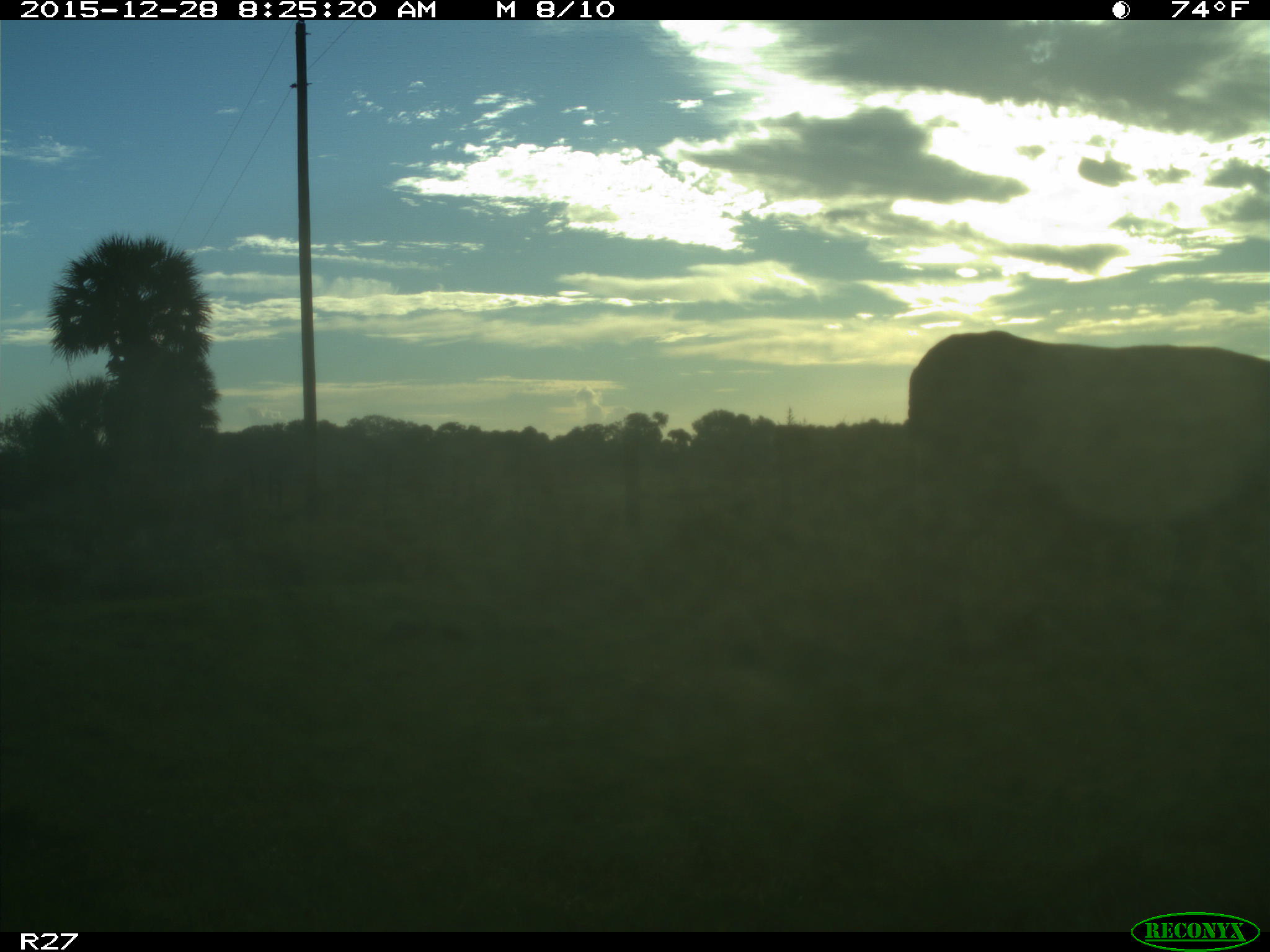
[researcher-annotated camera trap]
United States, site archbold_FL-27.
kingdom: Animalia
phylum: Chordata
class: Mammalia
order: Artiodactyla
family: Bovidae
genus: Bos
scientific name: Bos taurus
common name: domestic cow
Bos taurus (domestic cow).